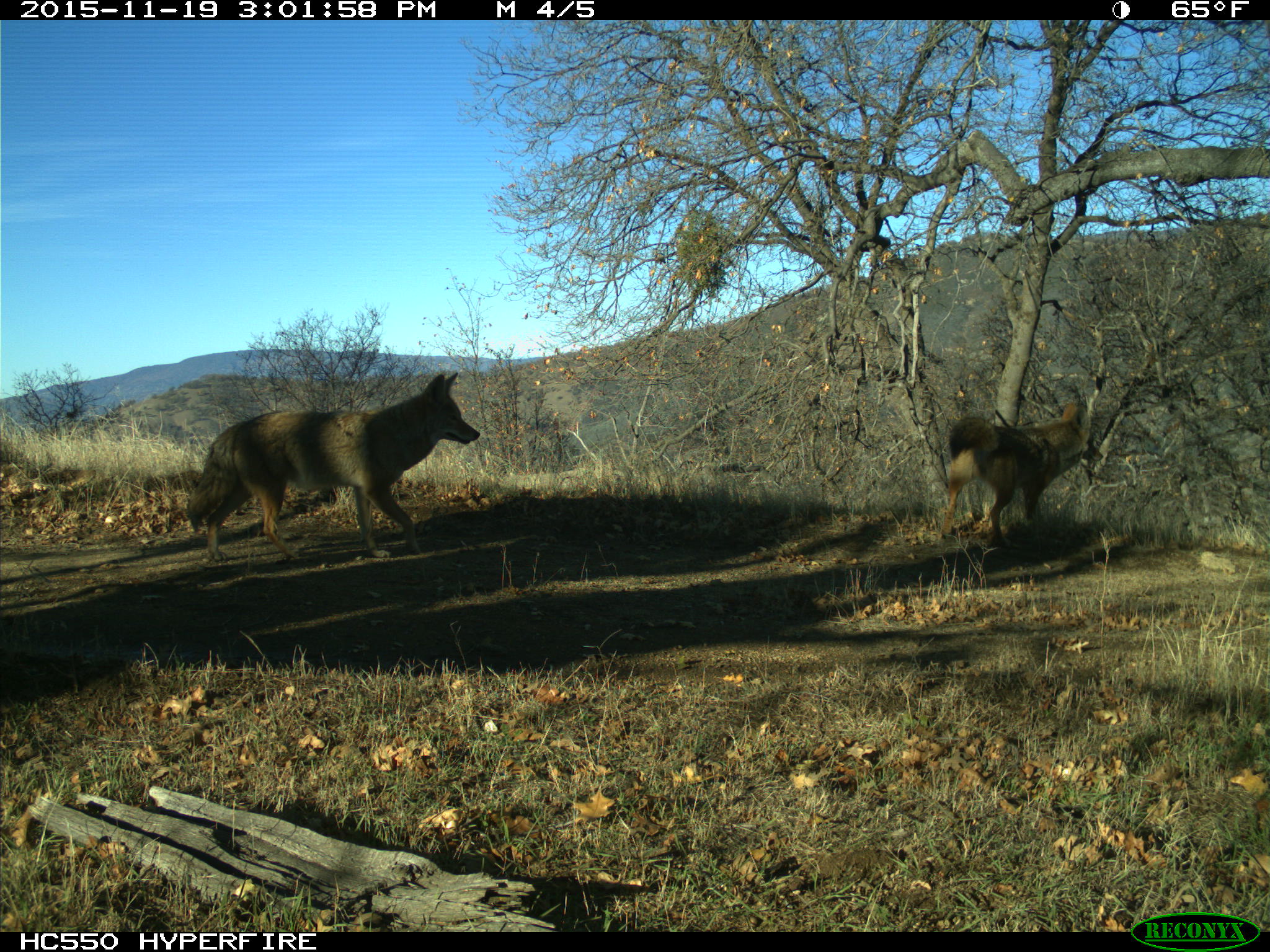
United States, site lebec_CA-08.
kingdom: Animalia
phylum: Chordata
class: Mammalia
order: Carnivora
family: Canidae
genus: Canis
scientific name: Canis latrans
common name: coyote